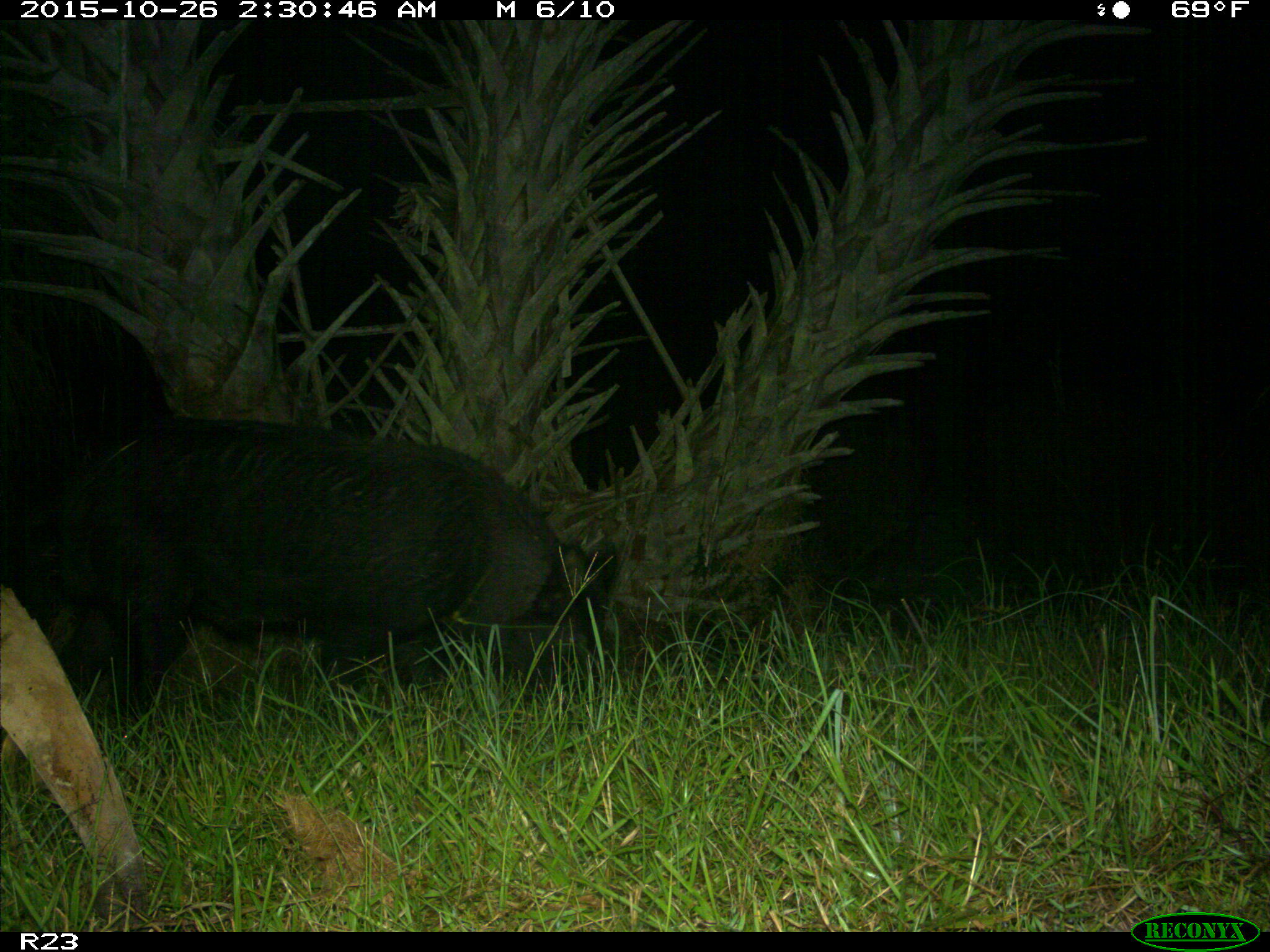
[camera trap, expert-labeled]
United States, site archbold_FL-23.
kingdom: Animalia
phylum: Chordata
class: Mammalia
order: Artiodactyla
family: Suidae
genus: Sus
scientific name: Sus scrofa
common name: wild boar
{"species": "Sus scrofa (wild boar)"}